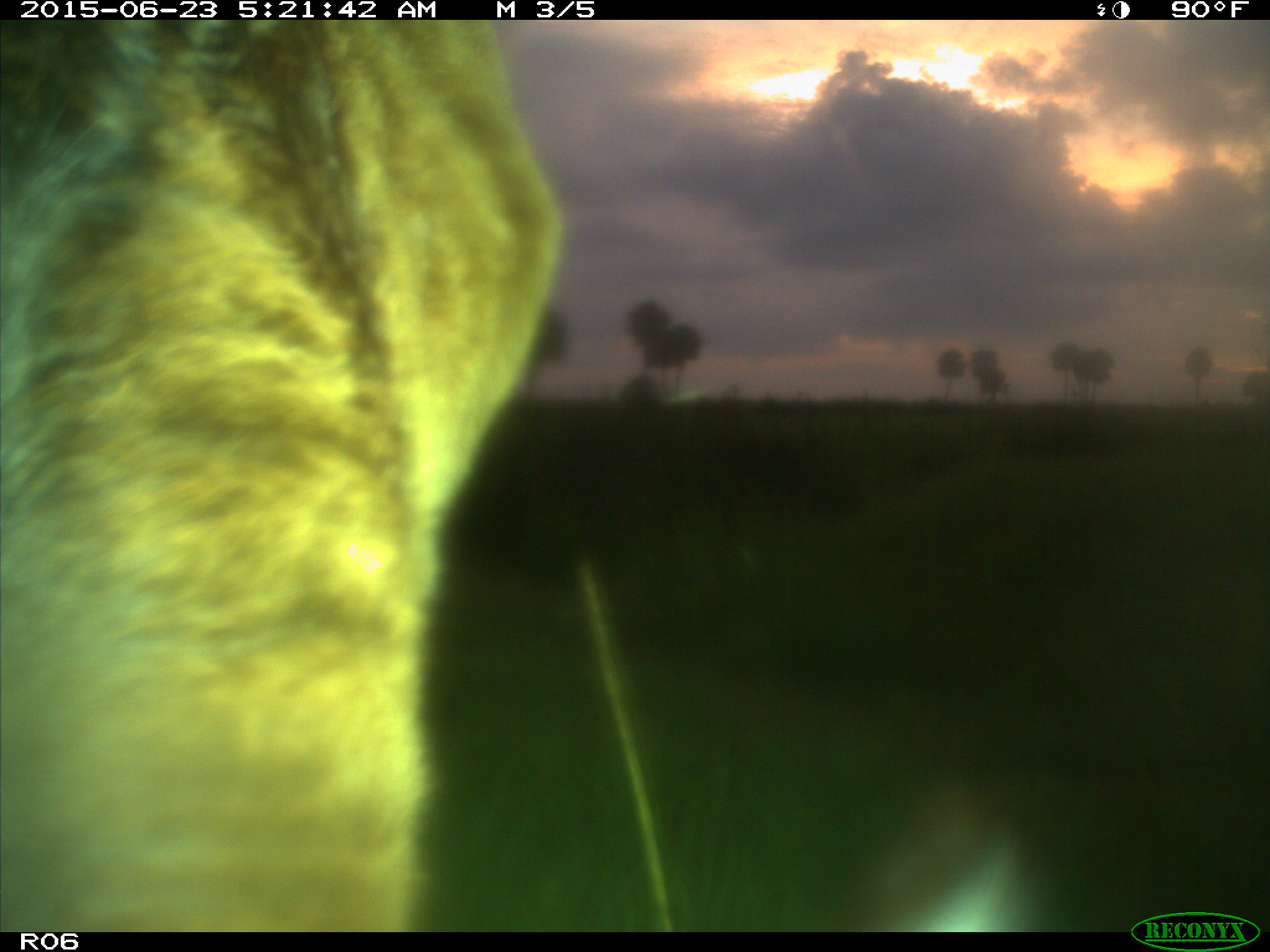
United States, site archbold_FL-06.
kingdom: Animalia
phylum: Chordata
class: Mammalia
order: Artiodactyla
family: Bovidae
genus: Bos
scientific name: Bos taurus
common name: domestic cow